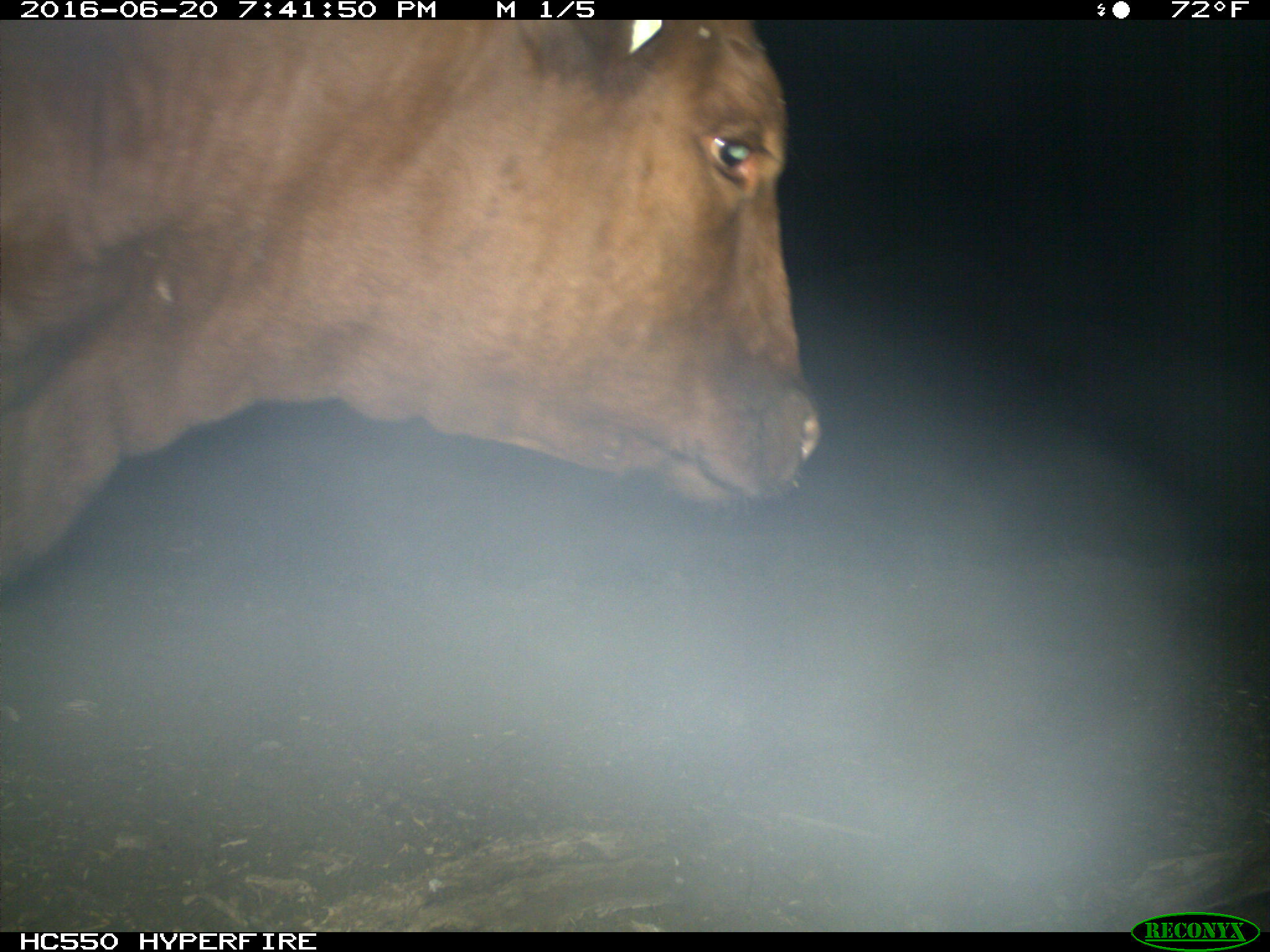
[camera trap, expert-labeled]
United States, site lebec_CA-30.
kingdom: Animalia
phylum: Chordata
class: Mammalia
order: Artiodactyla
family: Bovidae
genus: Bos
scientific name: Bos taurus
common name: domestic cow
Bos taurus (domestic cow).